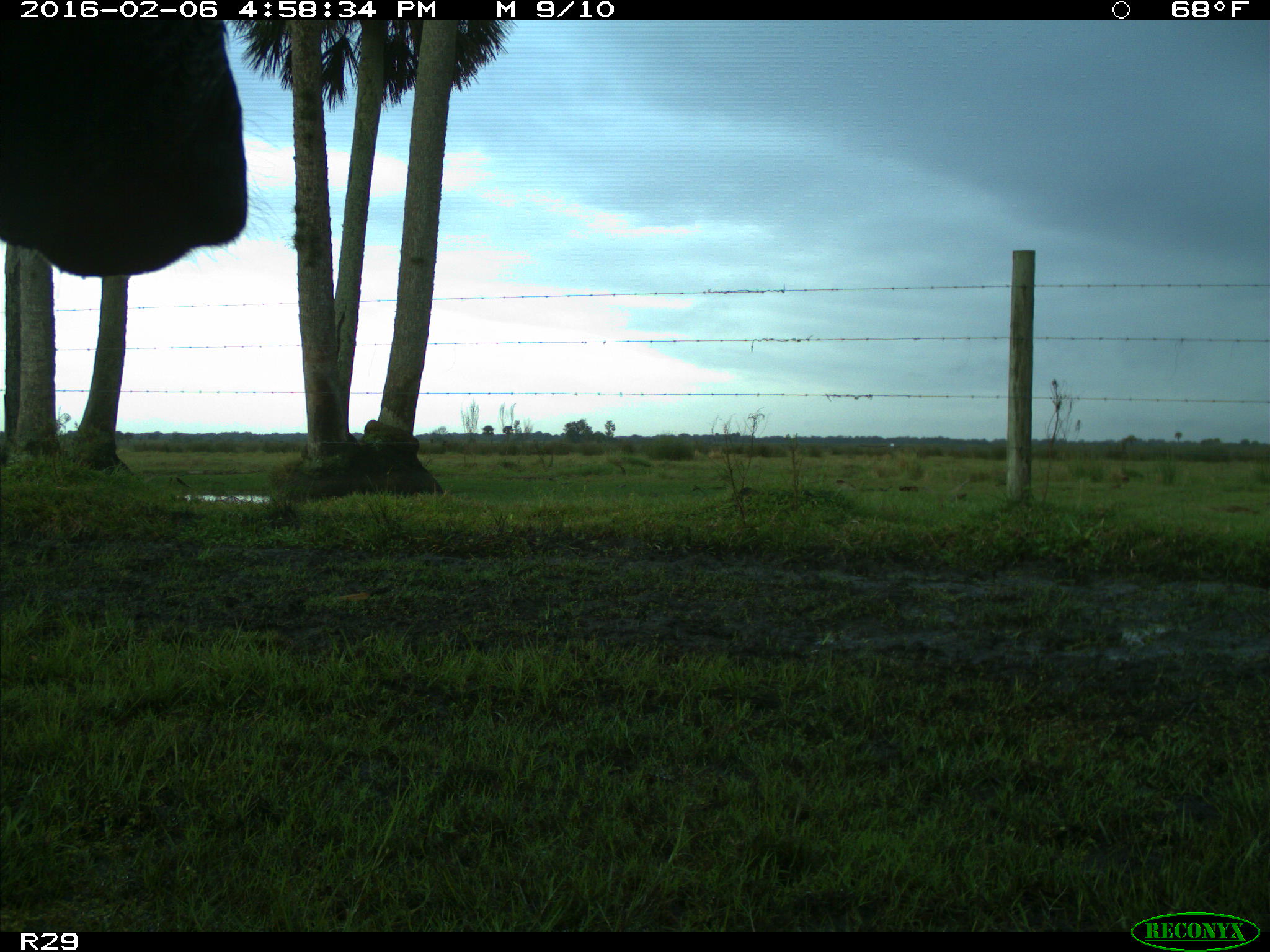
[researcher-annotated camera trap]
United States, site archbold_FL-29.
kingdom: Animalia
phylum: Chordata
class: Mammalia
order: Artiodactyla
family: Bovidae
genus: Bos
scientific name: Bos taurus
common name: domestic cow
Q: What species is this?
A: Bos taurus (domestic cow).